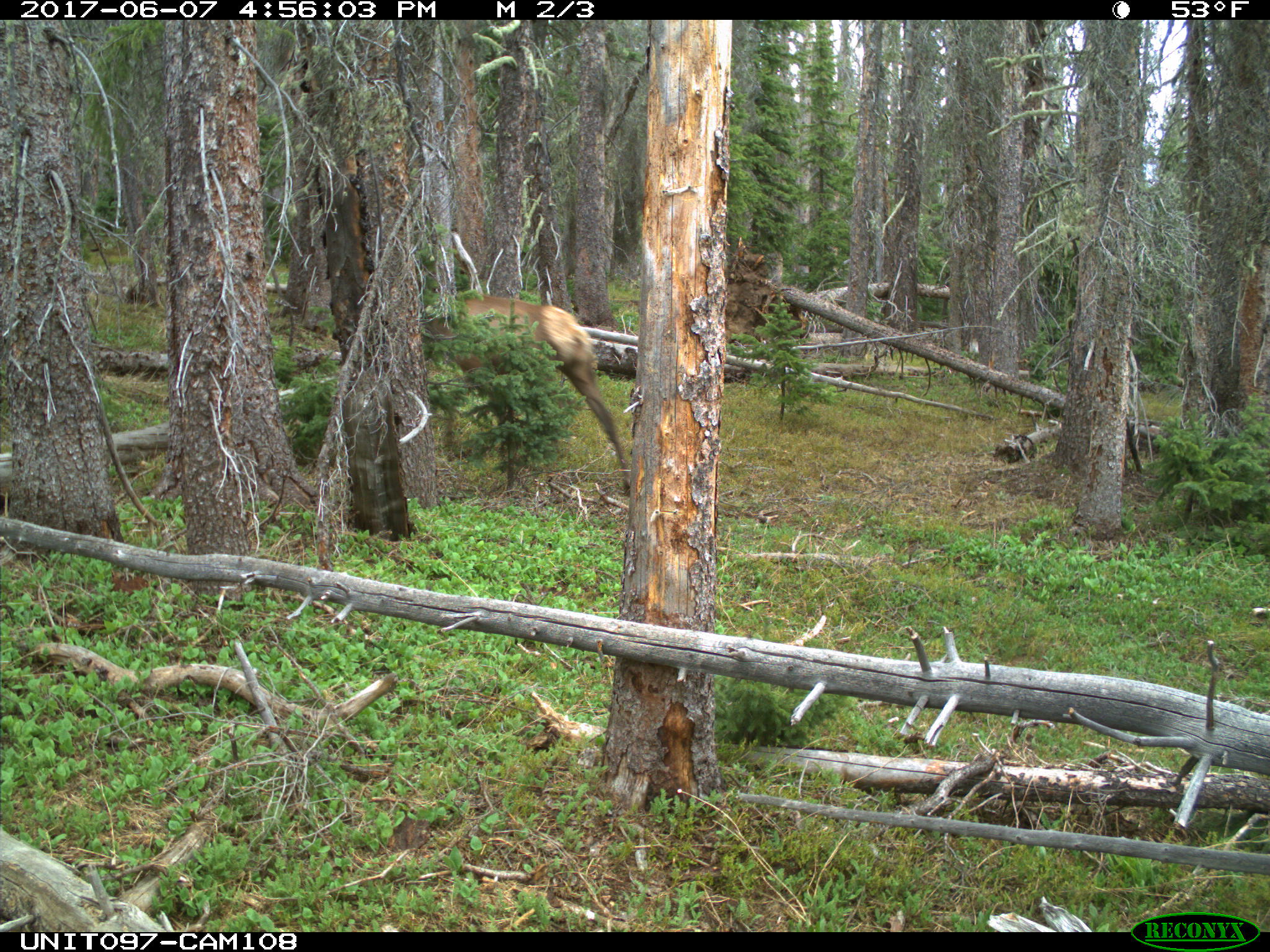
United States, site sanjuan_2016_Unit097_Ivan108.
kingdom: Animalia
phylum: Chordata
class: Mammalia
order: Artiodactyla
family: Cervidae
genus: Cervus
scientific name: Cervus elaphus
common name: red deer